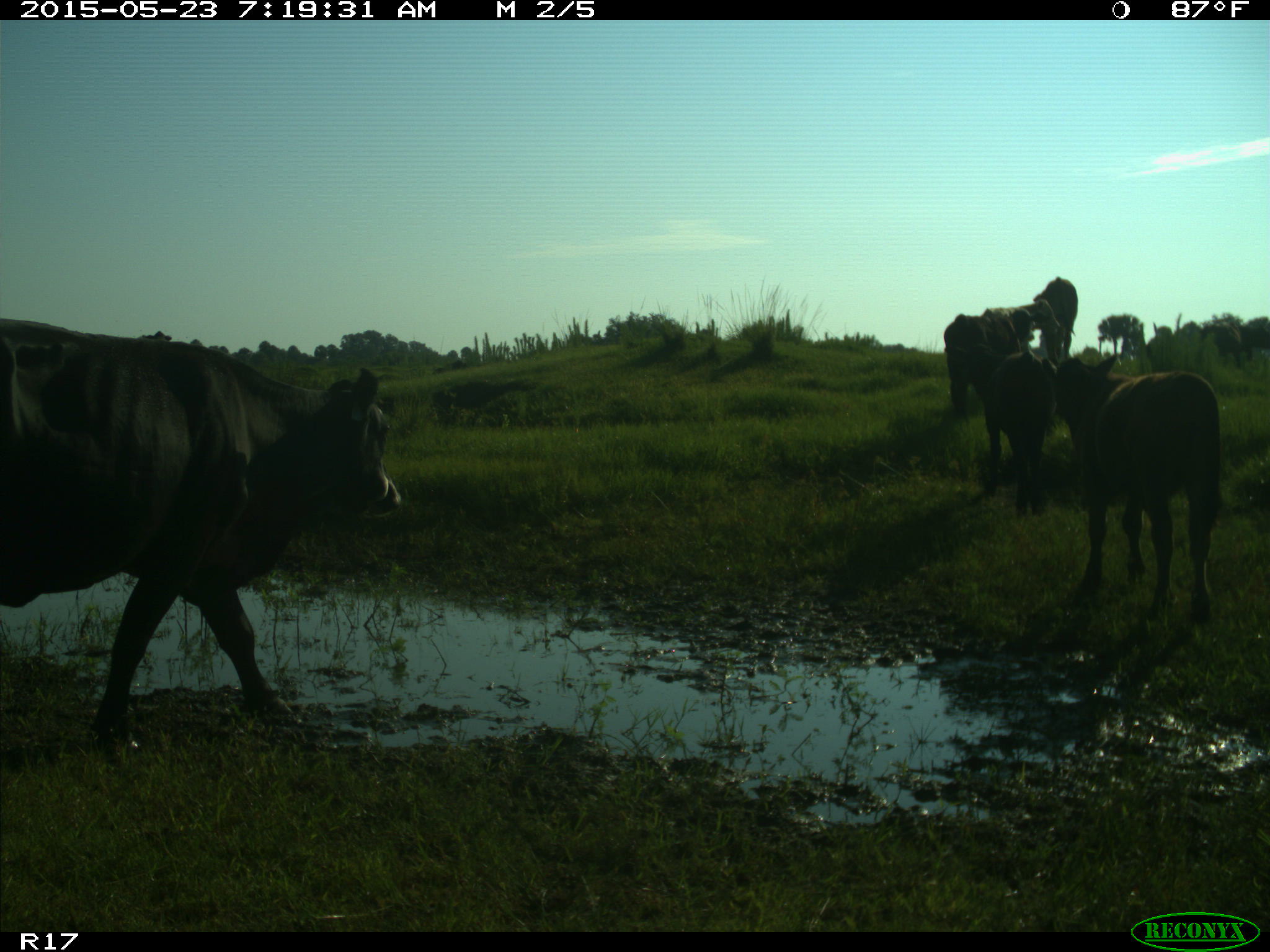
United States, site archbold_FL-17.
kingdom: Animalia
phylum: Chordata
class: Mammalia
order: Artiodactyla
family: Bovidae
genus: Bos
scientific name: Bos taurus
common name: domestic cow